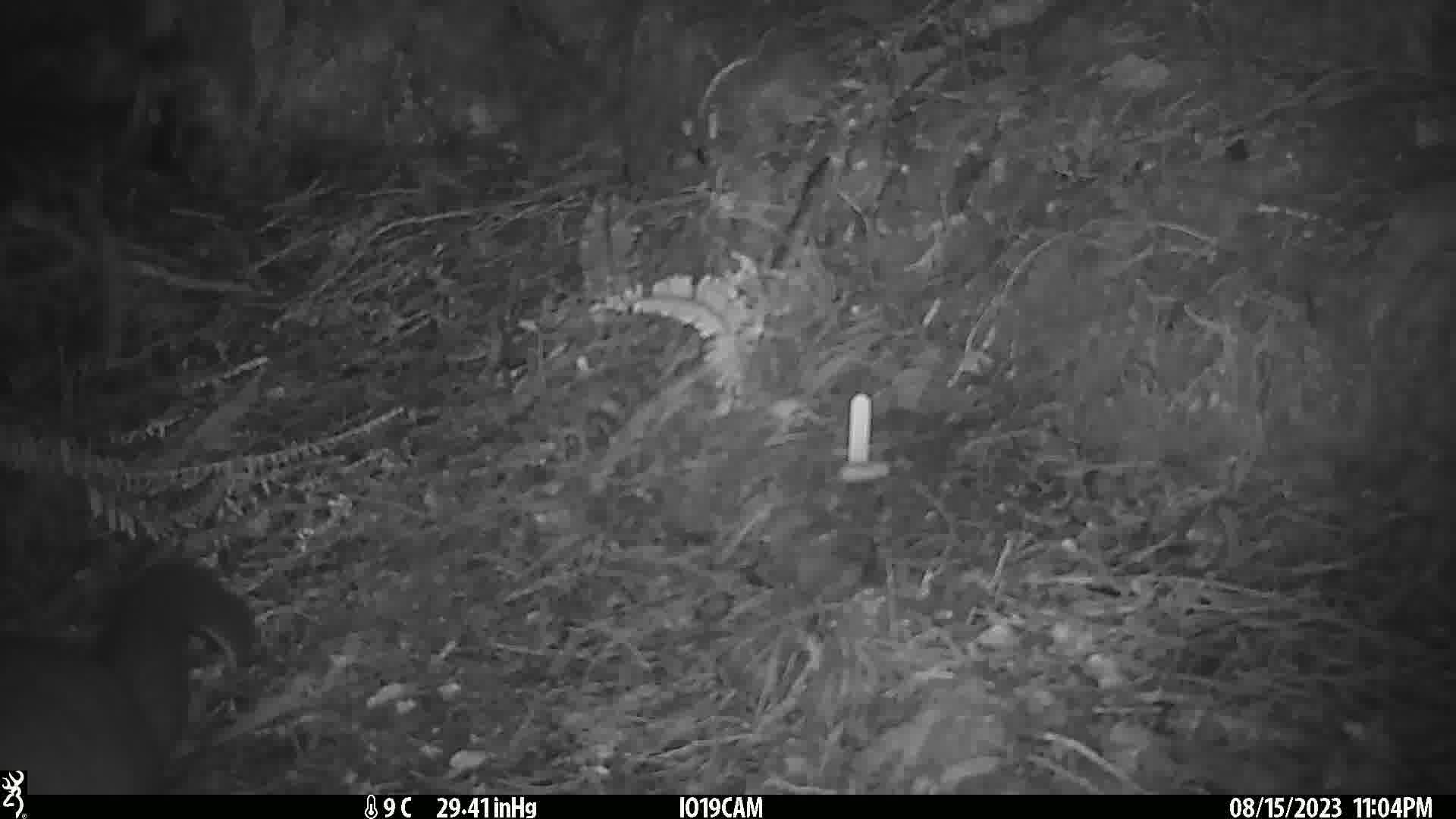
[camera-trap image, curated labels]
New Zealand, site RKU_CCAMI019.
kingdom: Animalia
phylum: Chordata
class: Mammalia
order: Diprotodontia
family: Phalangeridae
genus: Trichosurus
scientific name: Trichosurus vulpecula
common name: common brushtail possum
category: possum